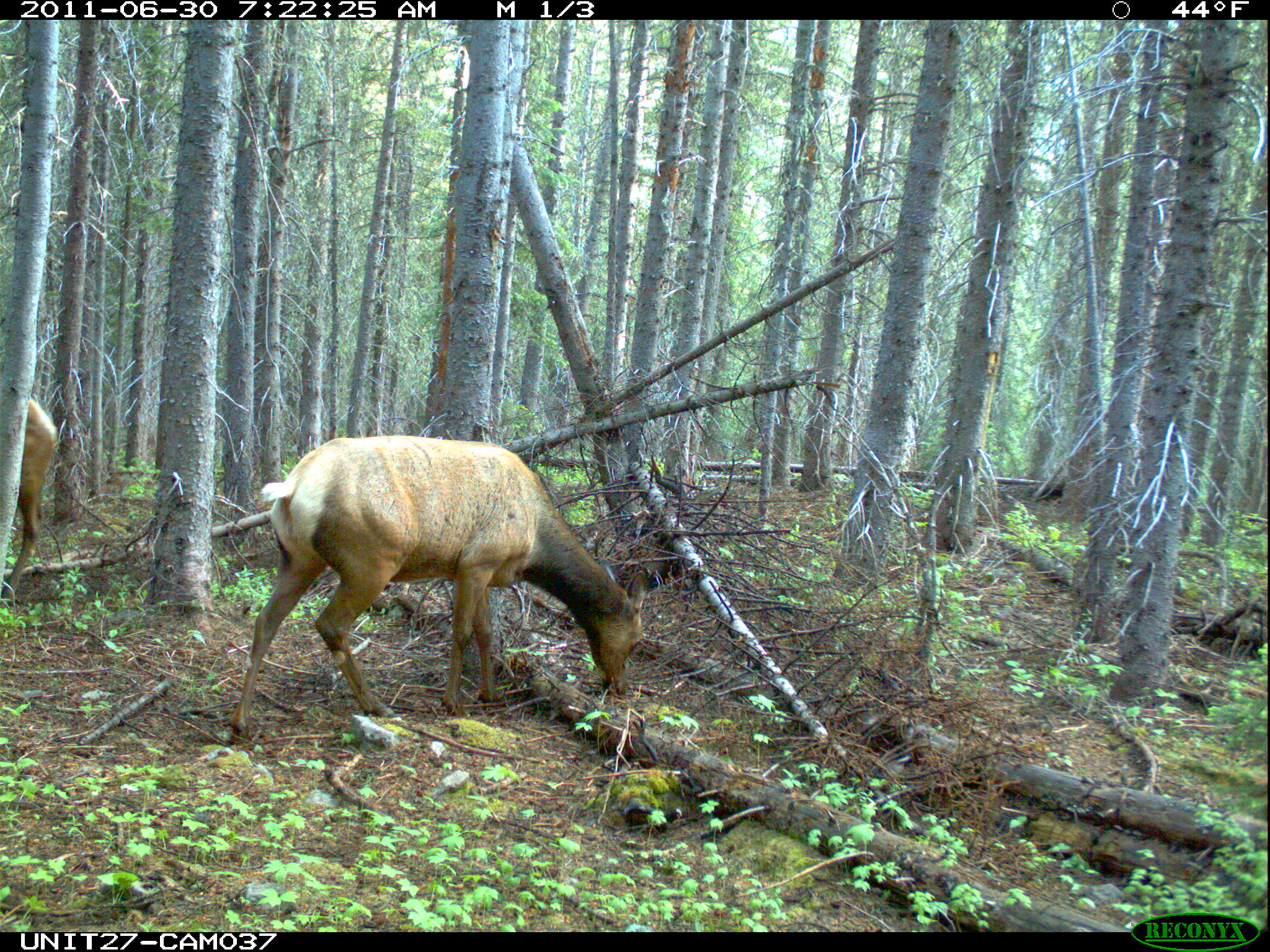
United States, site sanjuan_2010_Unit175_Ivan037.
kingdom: Animalia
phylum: Chordata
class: Mammalia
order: Artiodactyla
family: Cervidae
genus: Cervus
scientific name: Cervus elaphus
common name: red deer